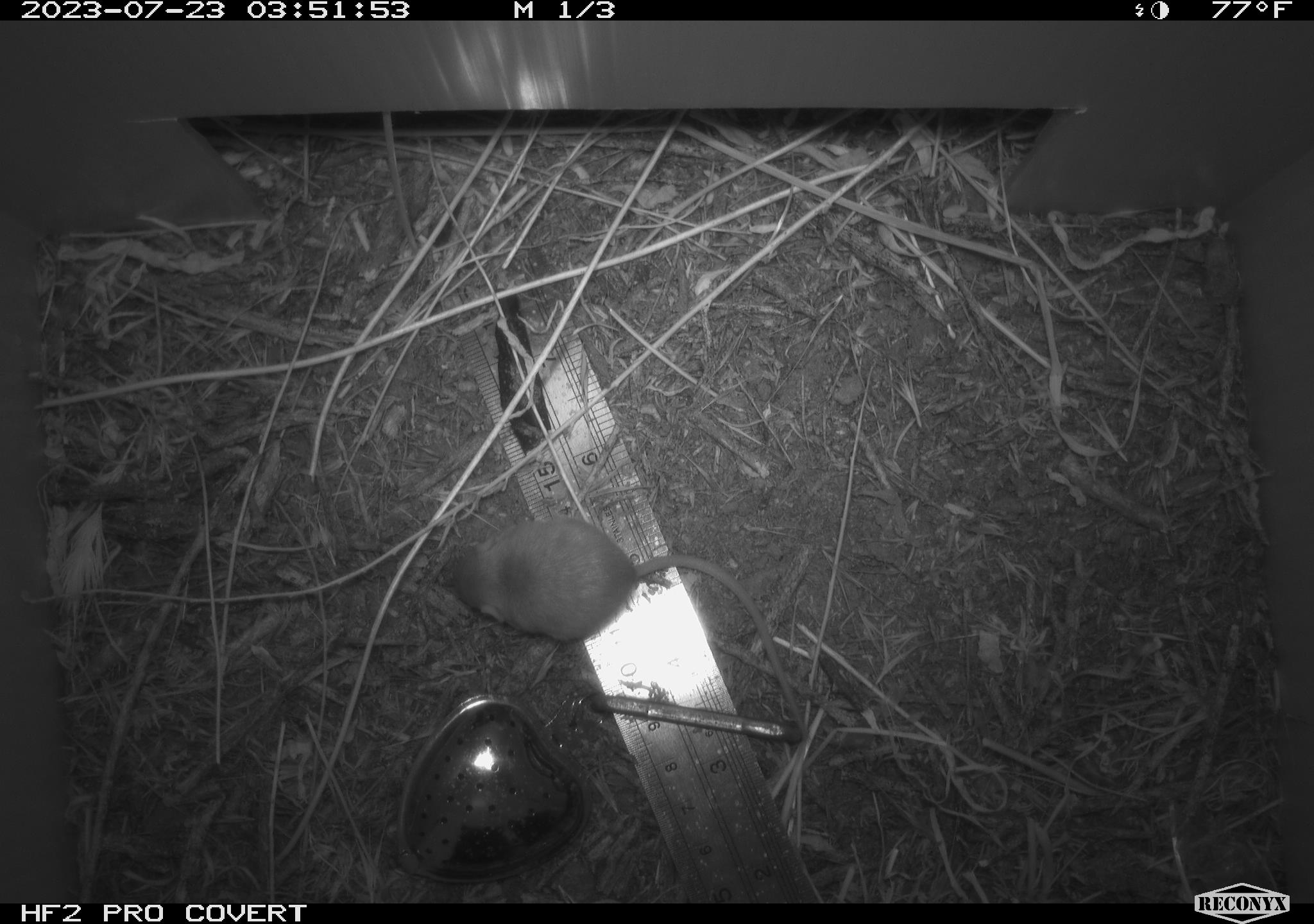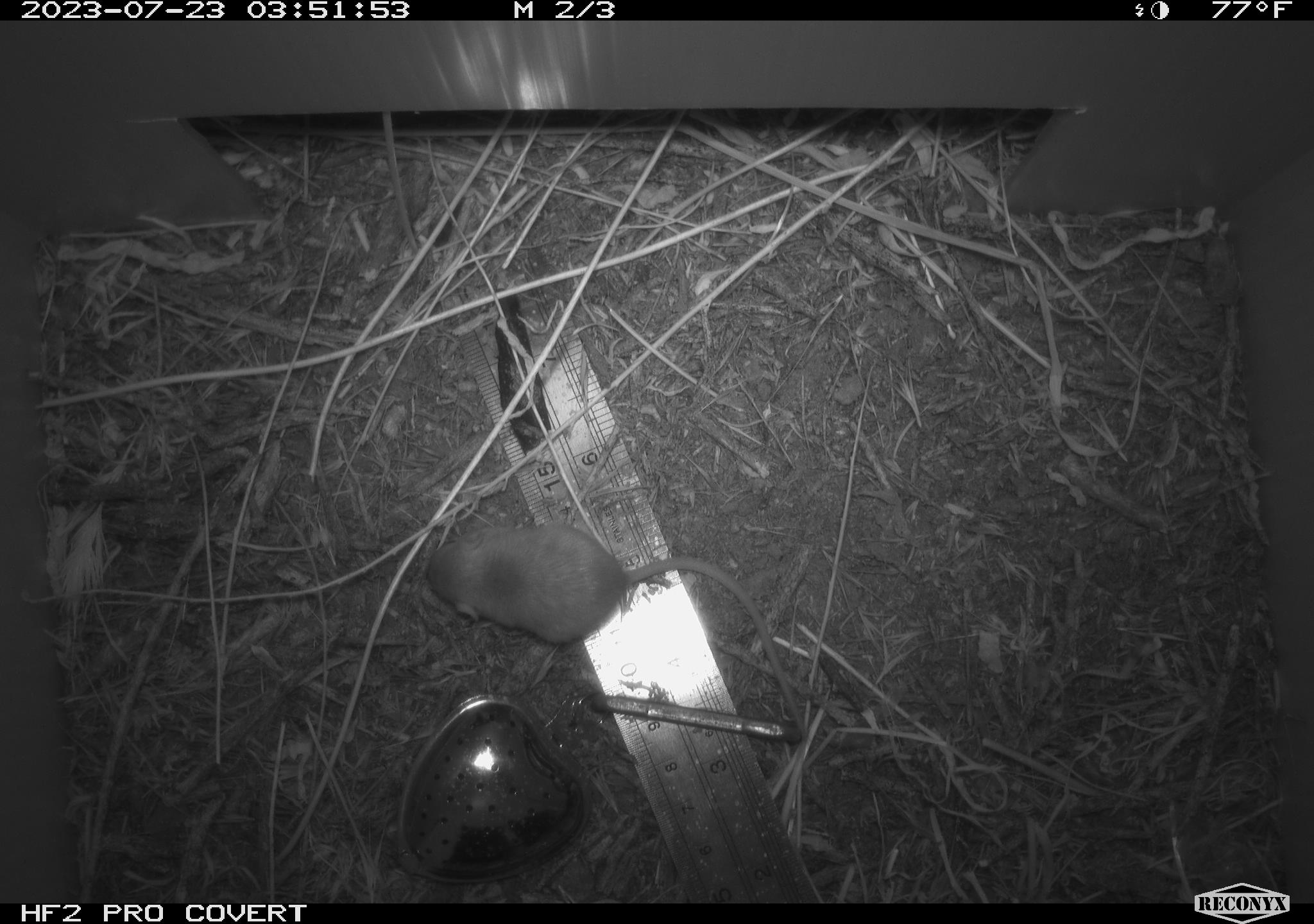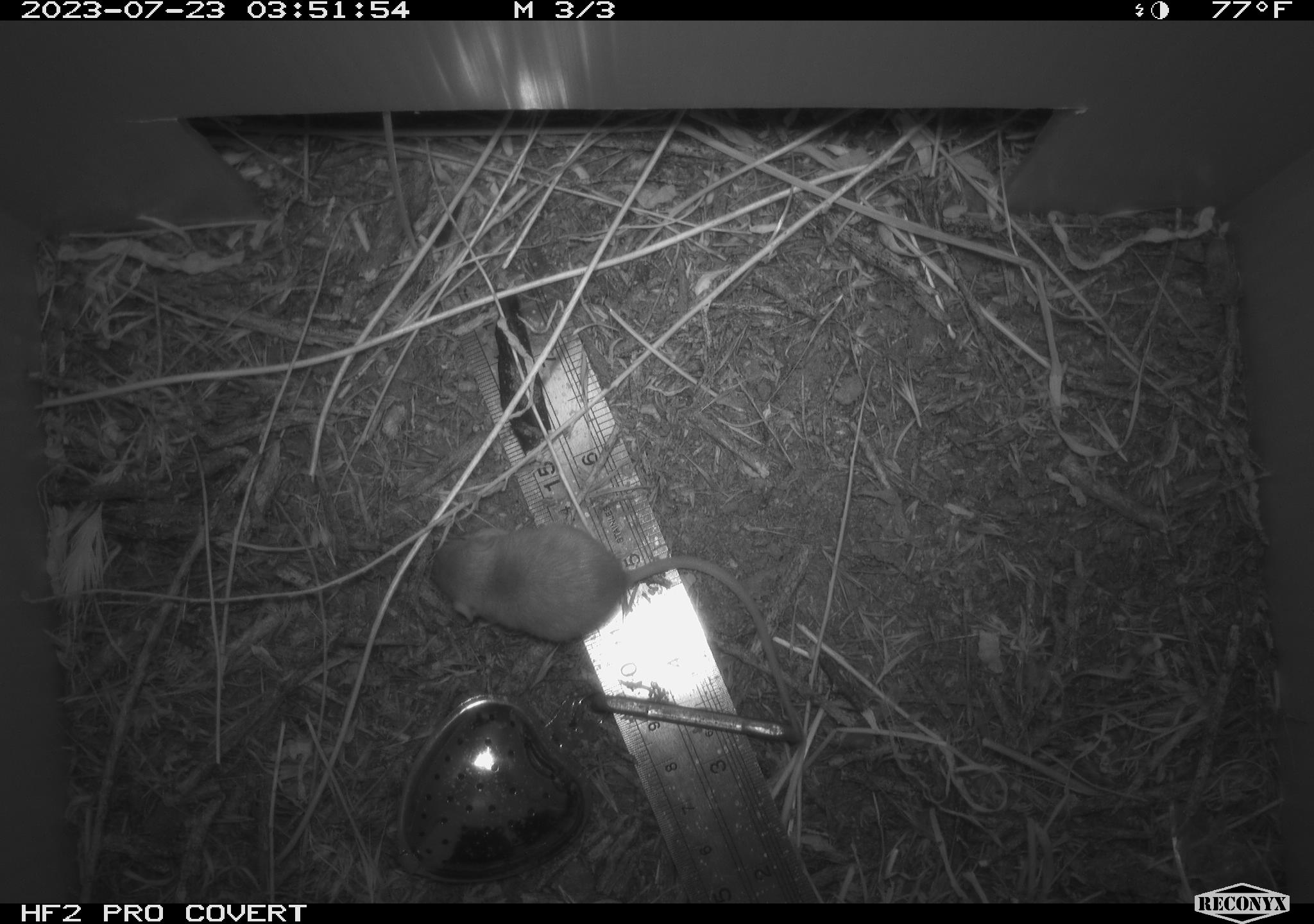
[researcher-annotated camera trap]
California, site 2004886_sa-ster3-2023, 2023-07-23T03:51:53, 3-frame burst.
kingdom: Animalia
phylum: Chordata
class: Mammalia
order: Rodentia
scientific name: Rodentia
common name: mouse species